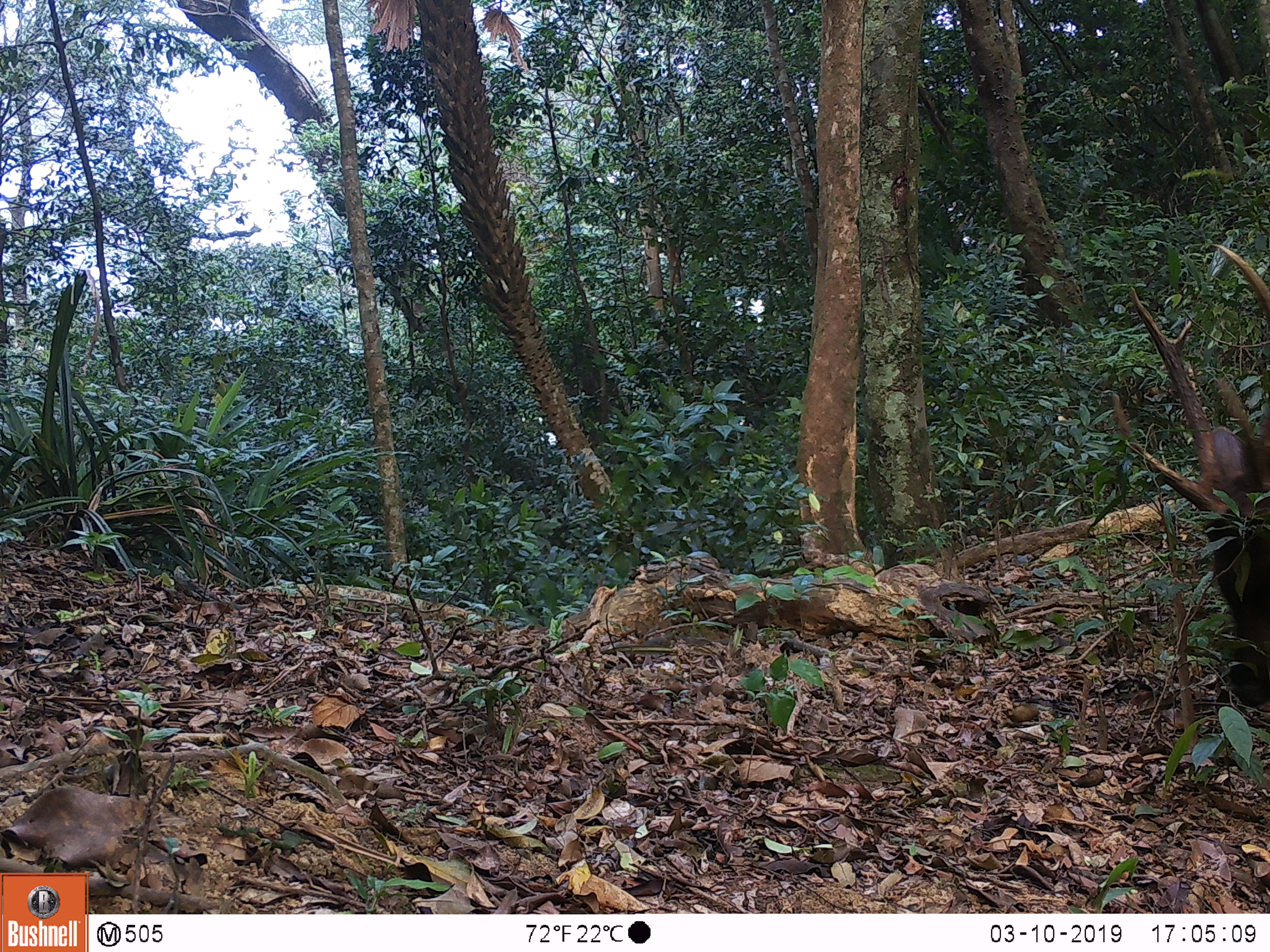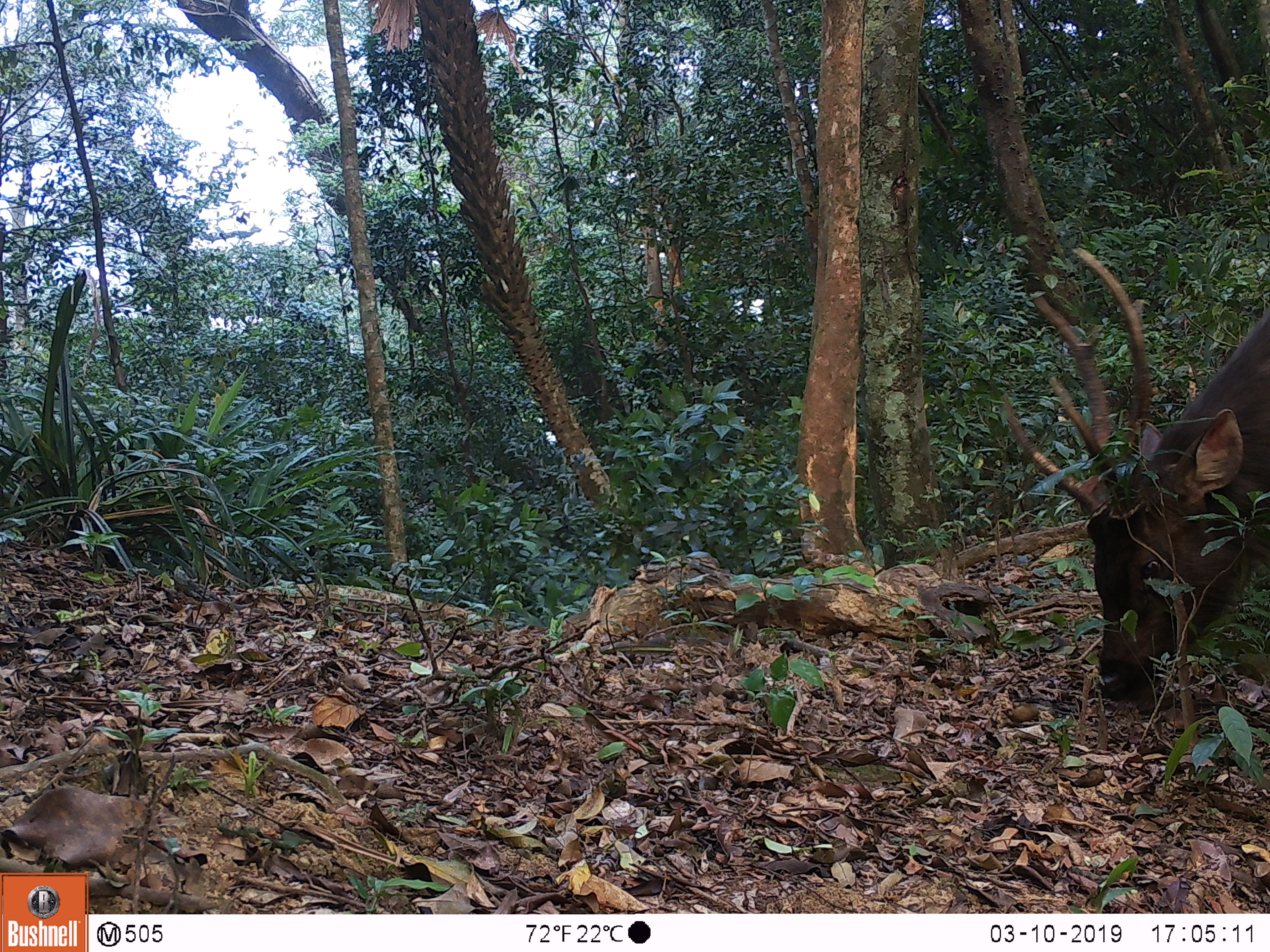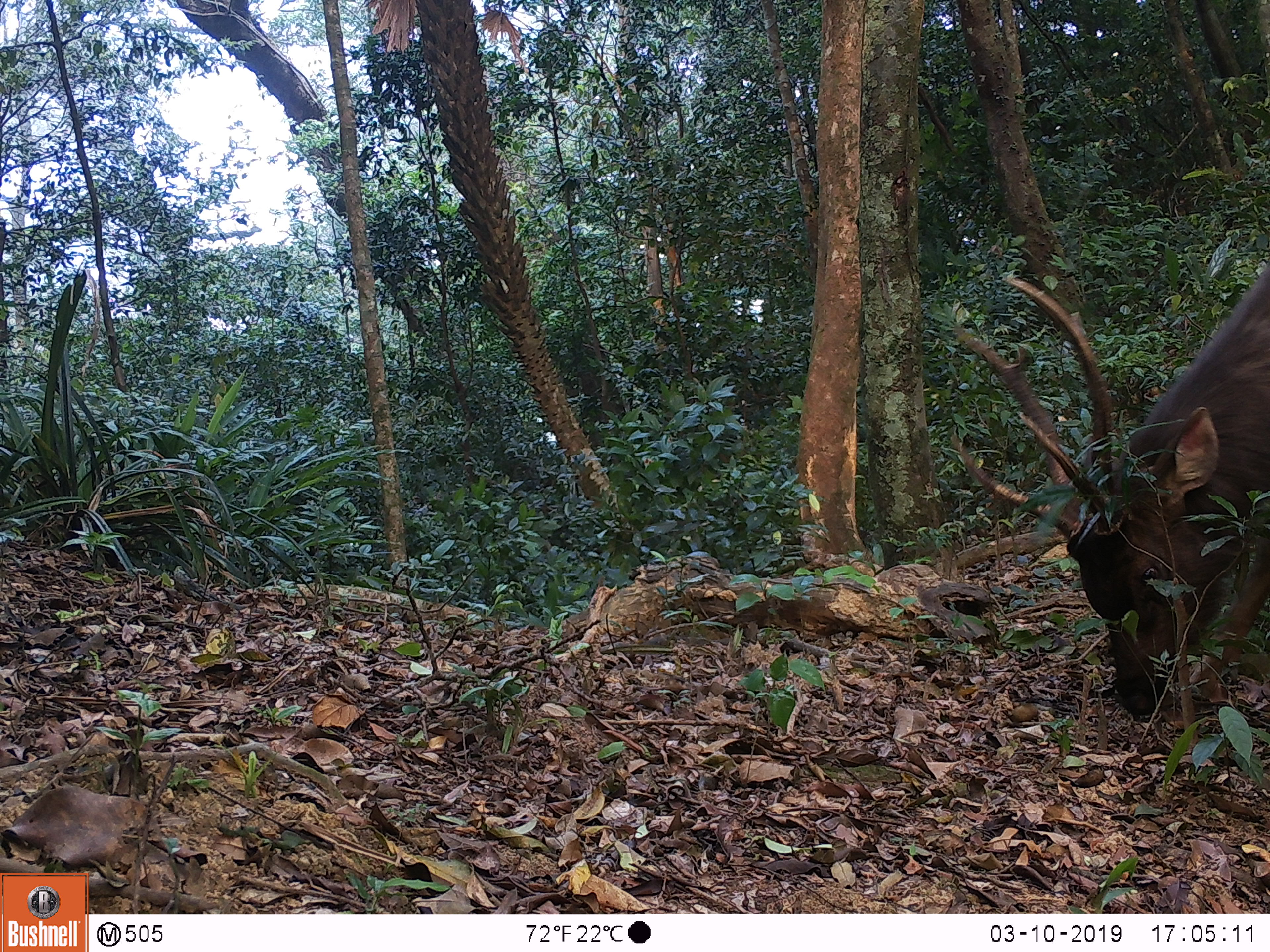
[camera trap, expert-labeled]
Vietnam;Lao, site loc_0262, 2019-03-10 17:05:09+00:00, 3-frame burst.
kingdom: Animalia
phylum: Chordata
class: Mammalia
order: Artiodactyla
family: Cervidae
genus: Rusa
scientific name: Rusa unicolor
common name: sambar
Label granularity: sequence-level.